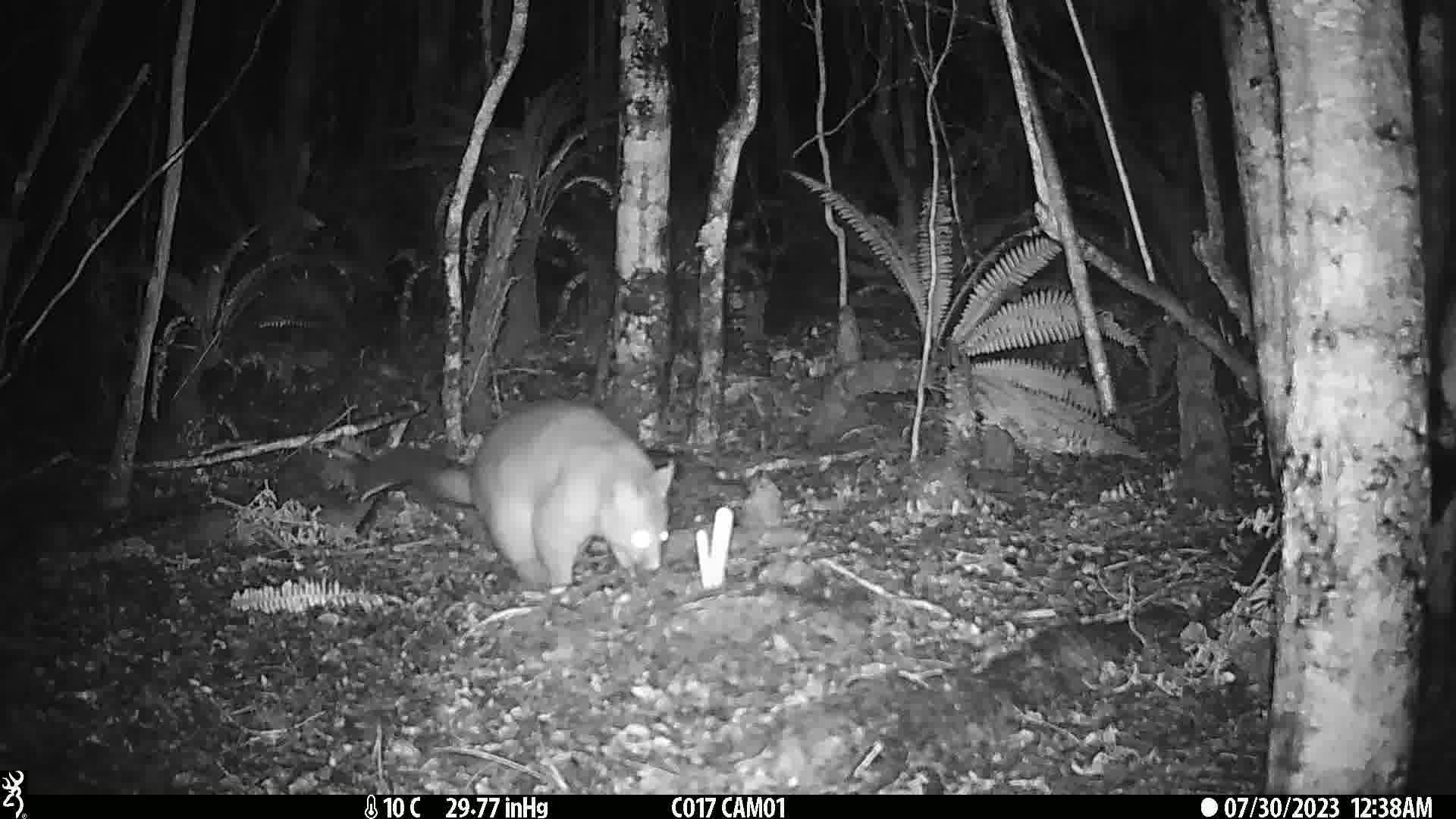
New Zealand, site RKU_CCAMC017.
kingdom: Animalia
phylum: Chordata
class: Mammalia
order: Diprotodontia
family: Phalangeridae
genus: Trichosurus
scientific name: Trichosurus vulpecula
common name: common brushtail possum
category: possum